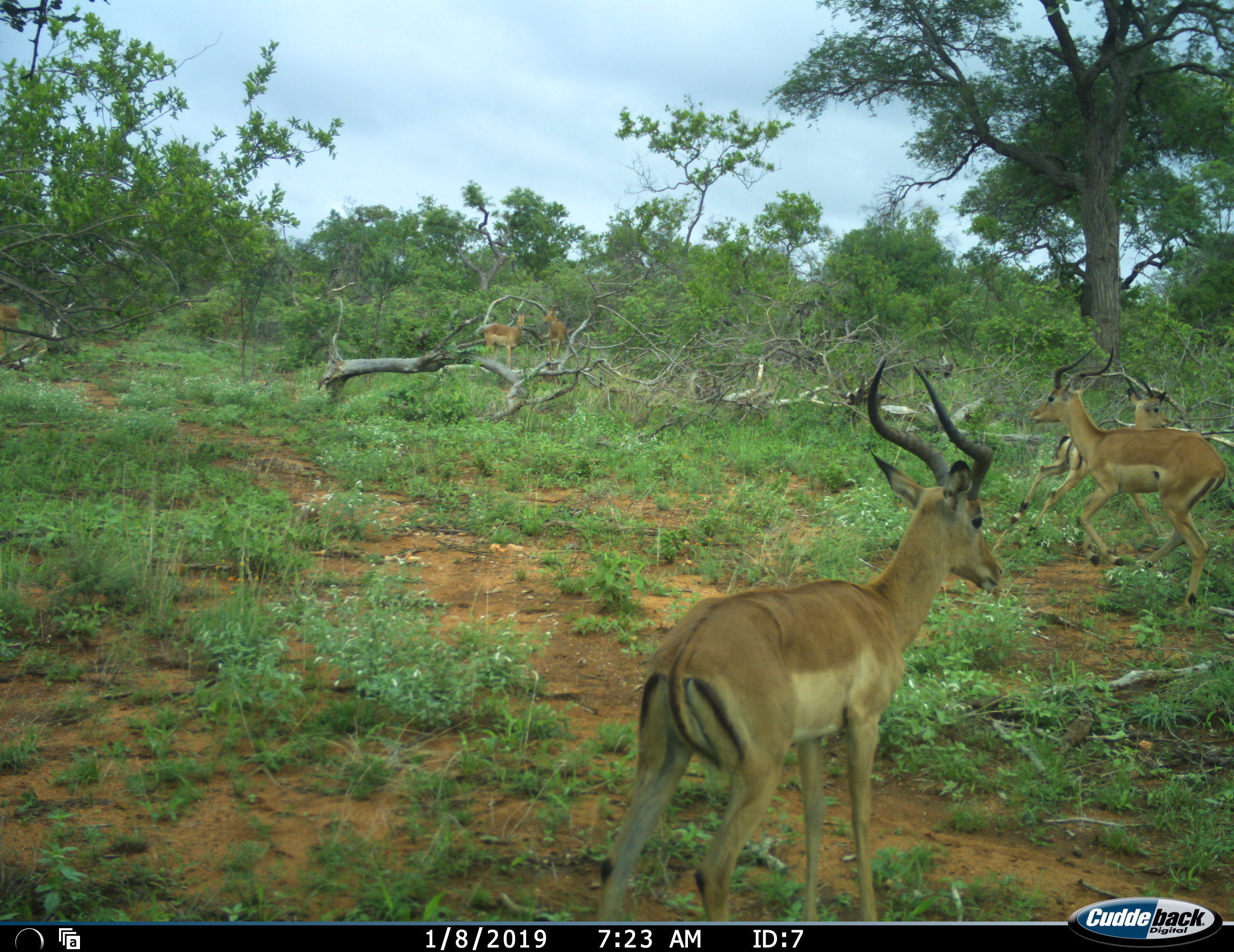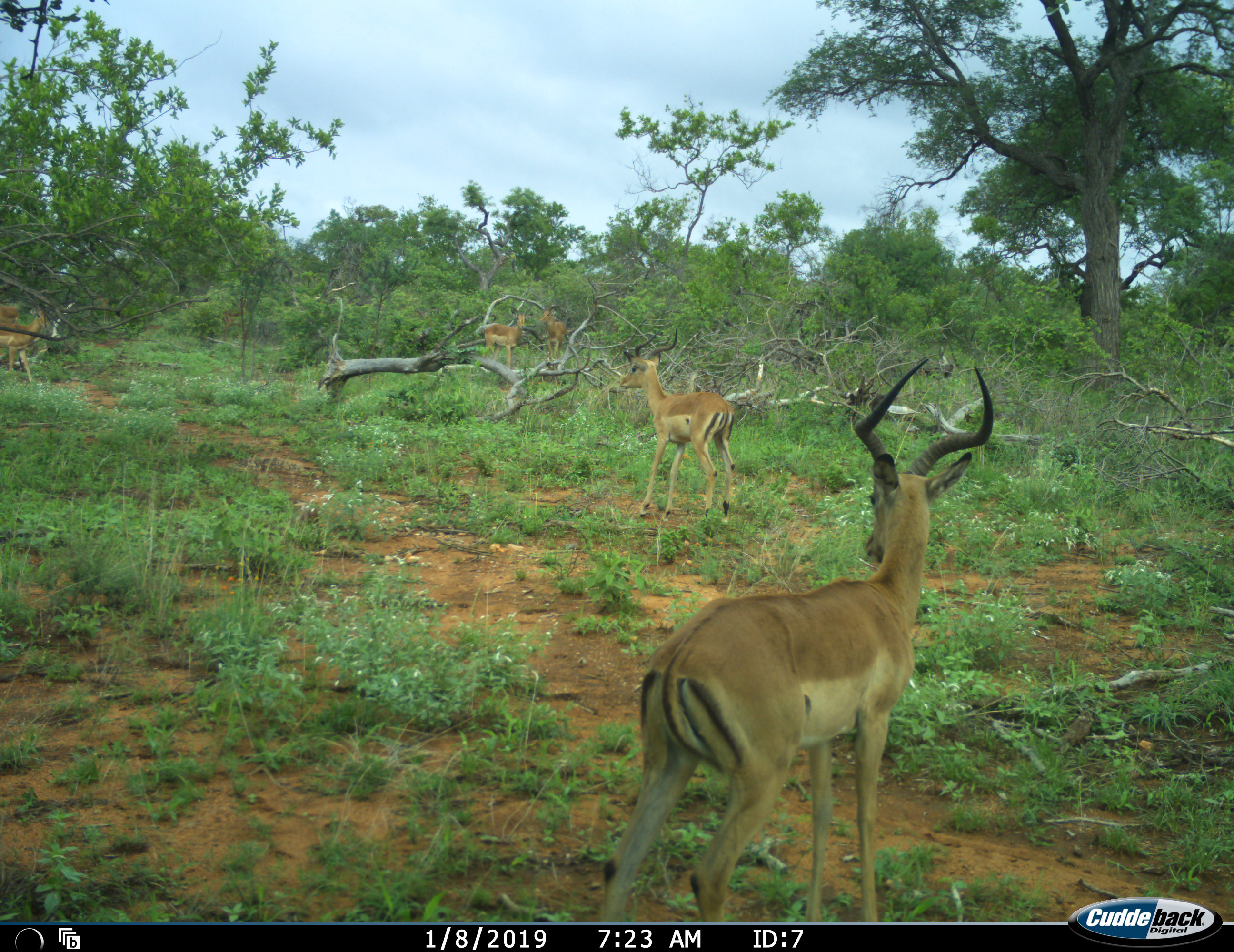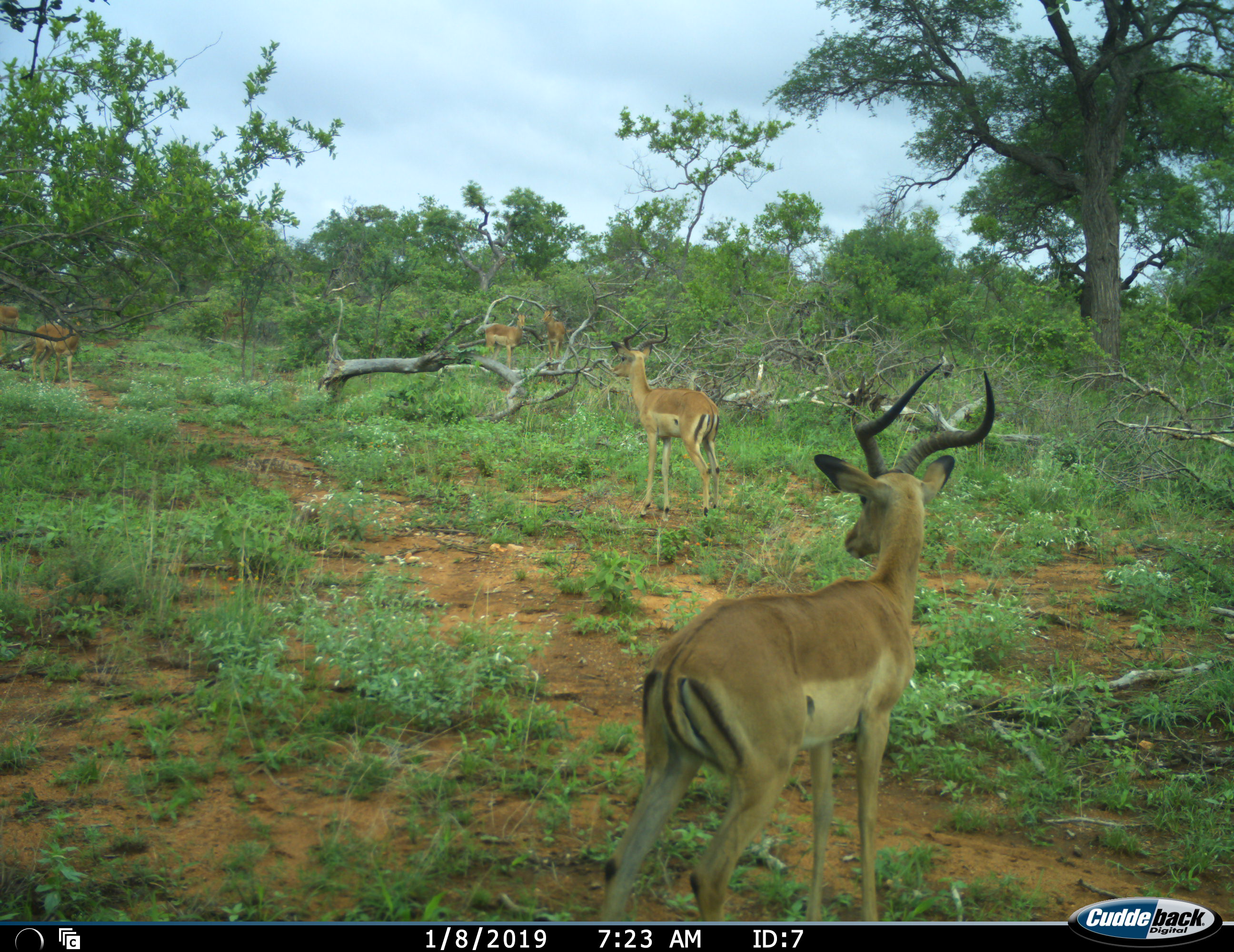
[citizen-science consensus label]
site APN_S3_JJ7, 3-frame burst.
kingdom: Animalia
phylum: Chordata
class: Mammalia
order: Artiodactyla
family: Bovidae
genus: Aepyceros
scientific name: Aepyceros melampus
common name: impala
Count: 6.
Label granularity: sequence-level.